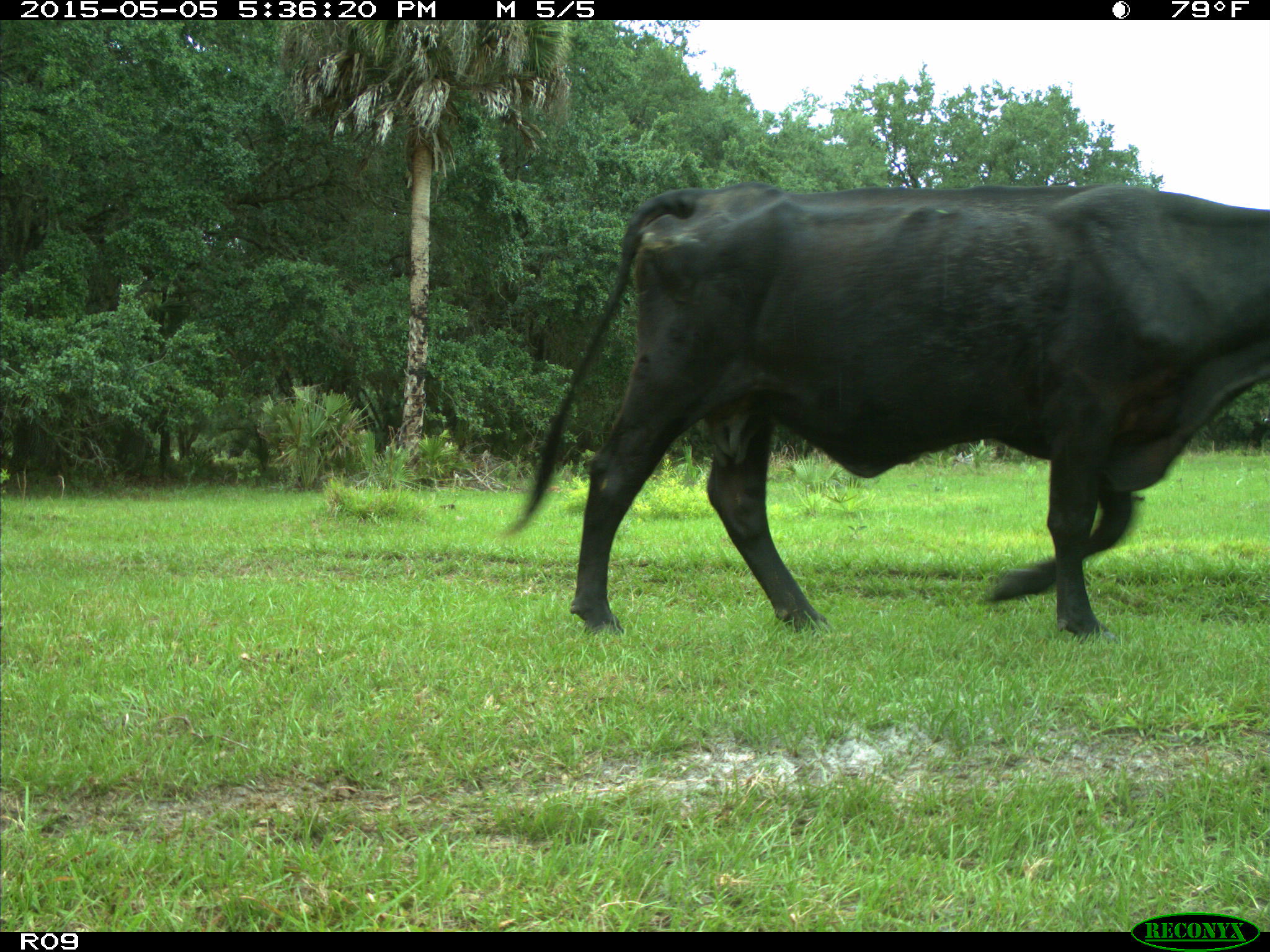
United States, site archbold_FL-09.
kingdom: Animalia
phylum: Chordata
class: Mammalia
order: Artiodactyla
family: Bovidae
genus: Bos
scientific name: Bos taurus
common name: domestic cow